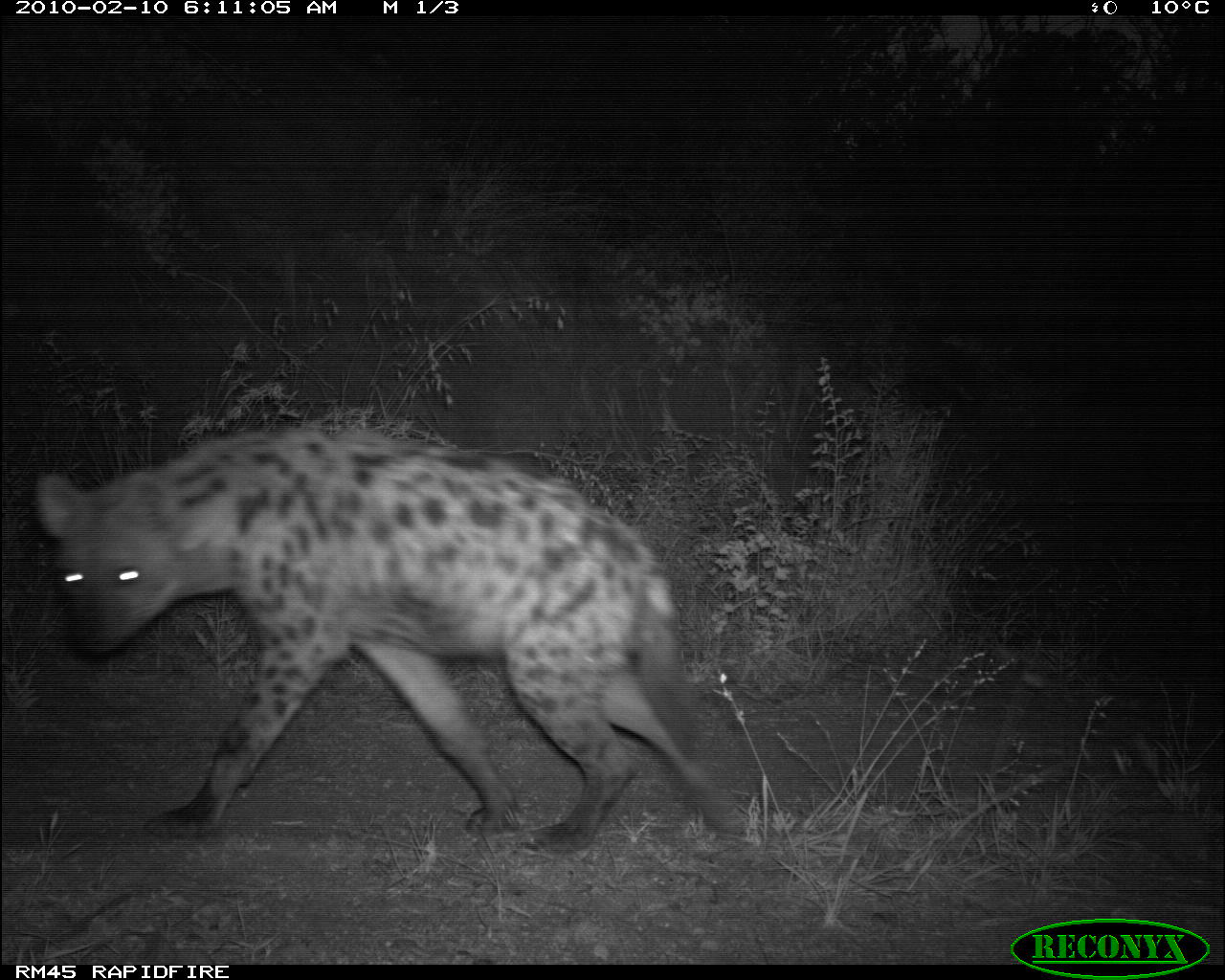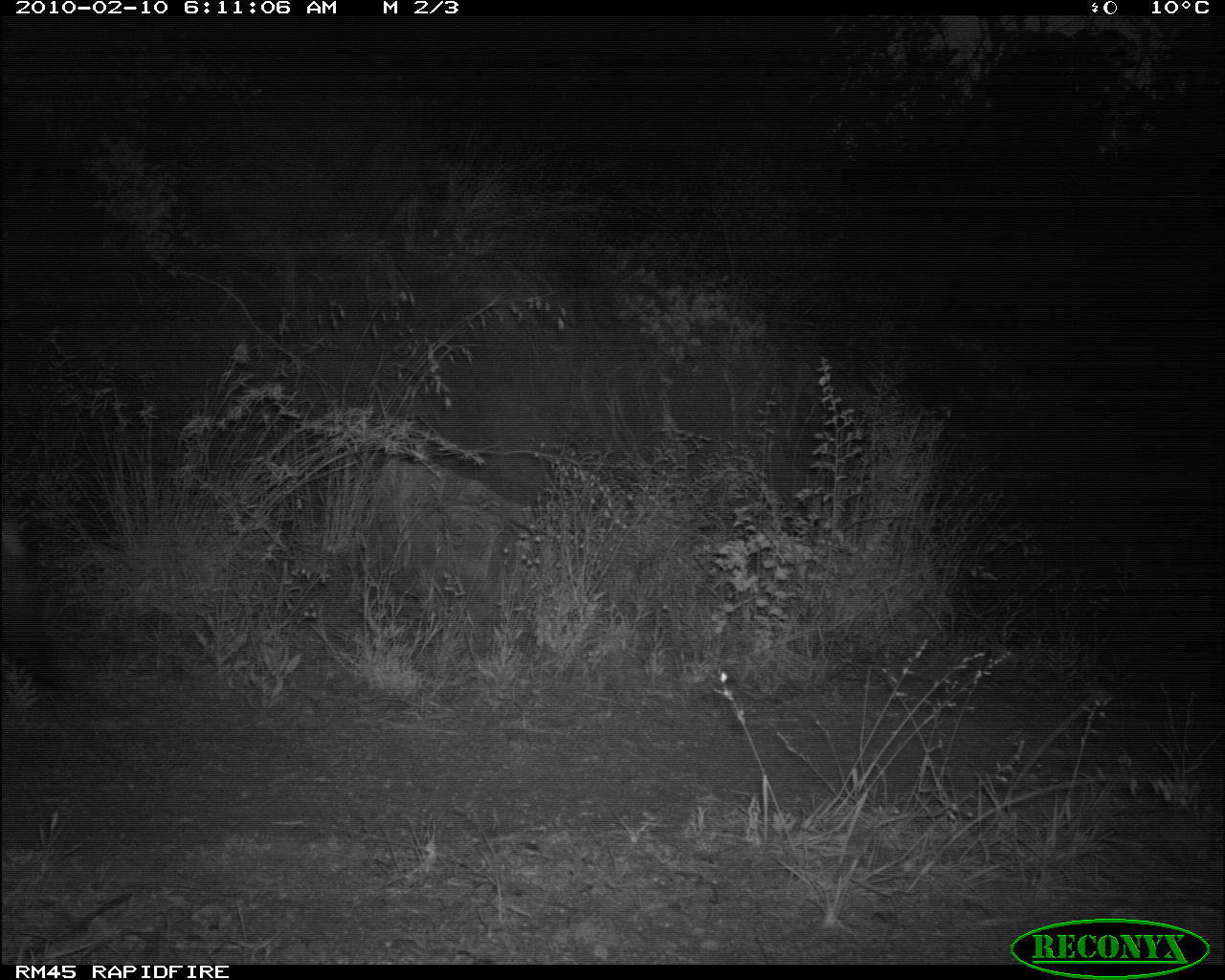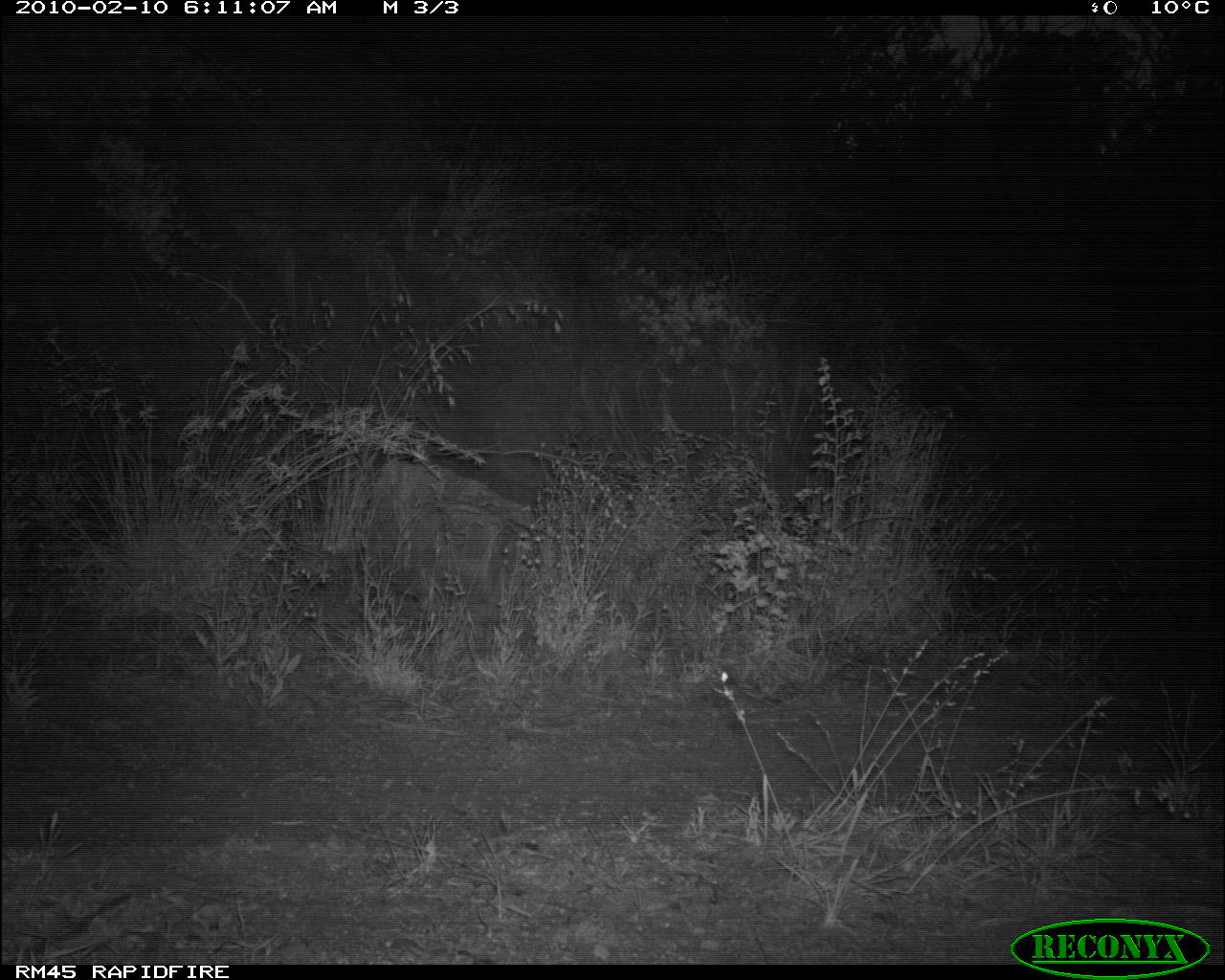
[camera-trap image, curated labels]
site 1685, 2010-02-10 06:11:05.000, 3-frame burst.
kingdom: Animalia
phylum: Chordata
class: Mammalia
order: Carnivora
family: Hyaenidae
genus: Crocuta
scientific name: Crocuta crocuta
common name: spotted hyena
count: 1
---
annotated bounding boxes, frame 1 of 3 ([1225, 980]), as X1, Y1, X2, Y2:
crocuta crocuta: 32, 423, 742, 851